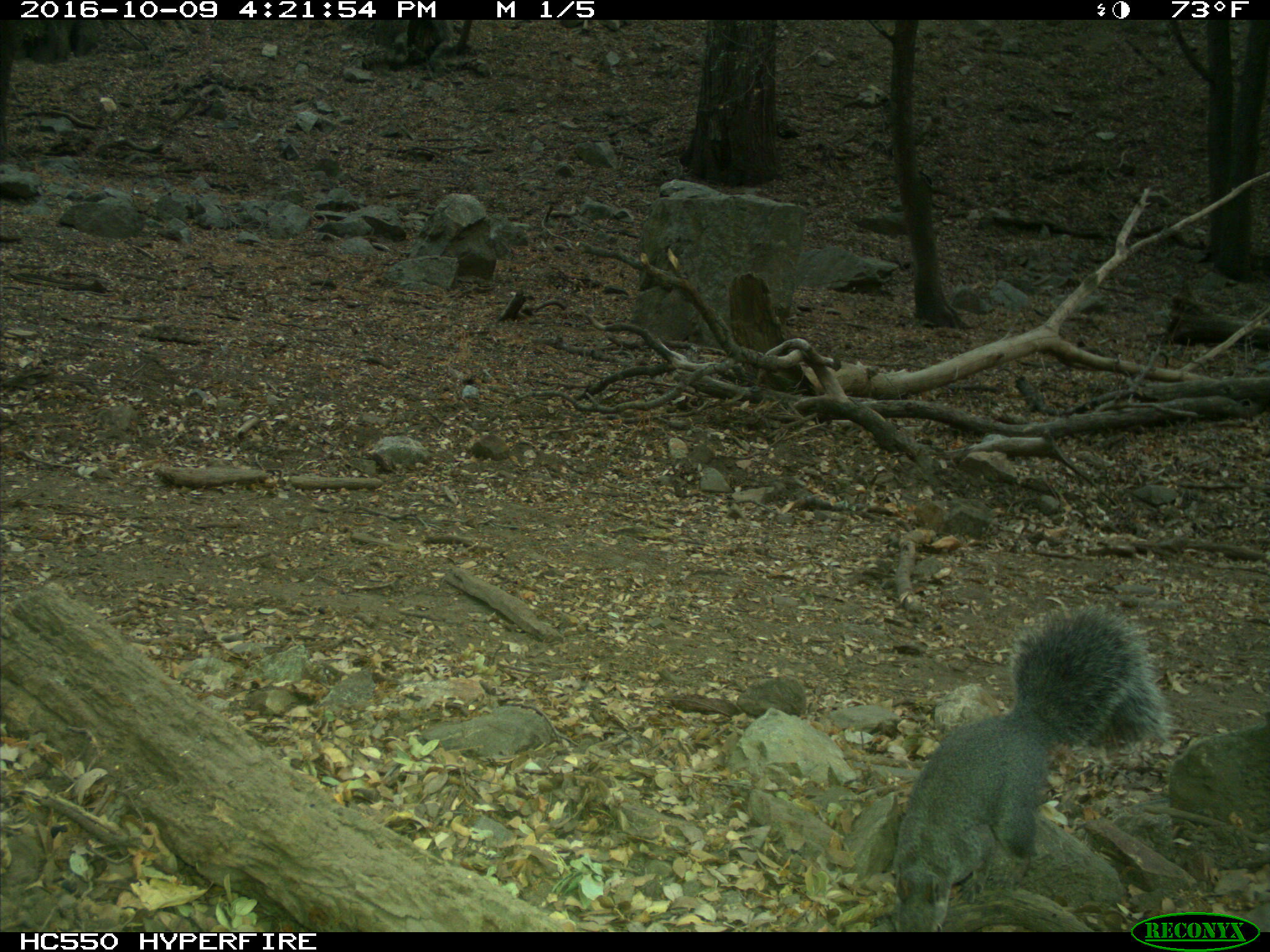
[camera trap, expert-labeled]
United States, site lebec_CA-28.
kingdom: Animalia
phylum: Chordata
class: Mammalia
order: Rodentia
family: Sciuridae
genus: Sciurus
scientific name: Sciurus carolinensis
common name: eastern gray squirrel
Sciurus carolinensis (eastern gray squirrel).